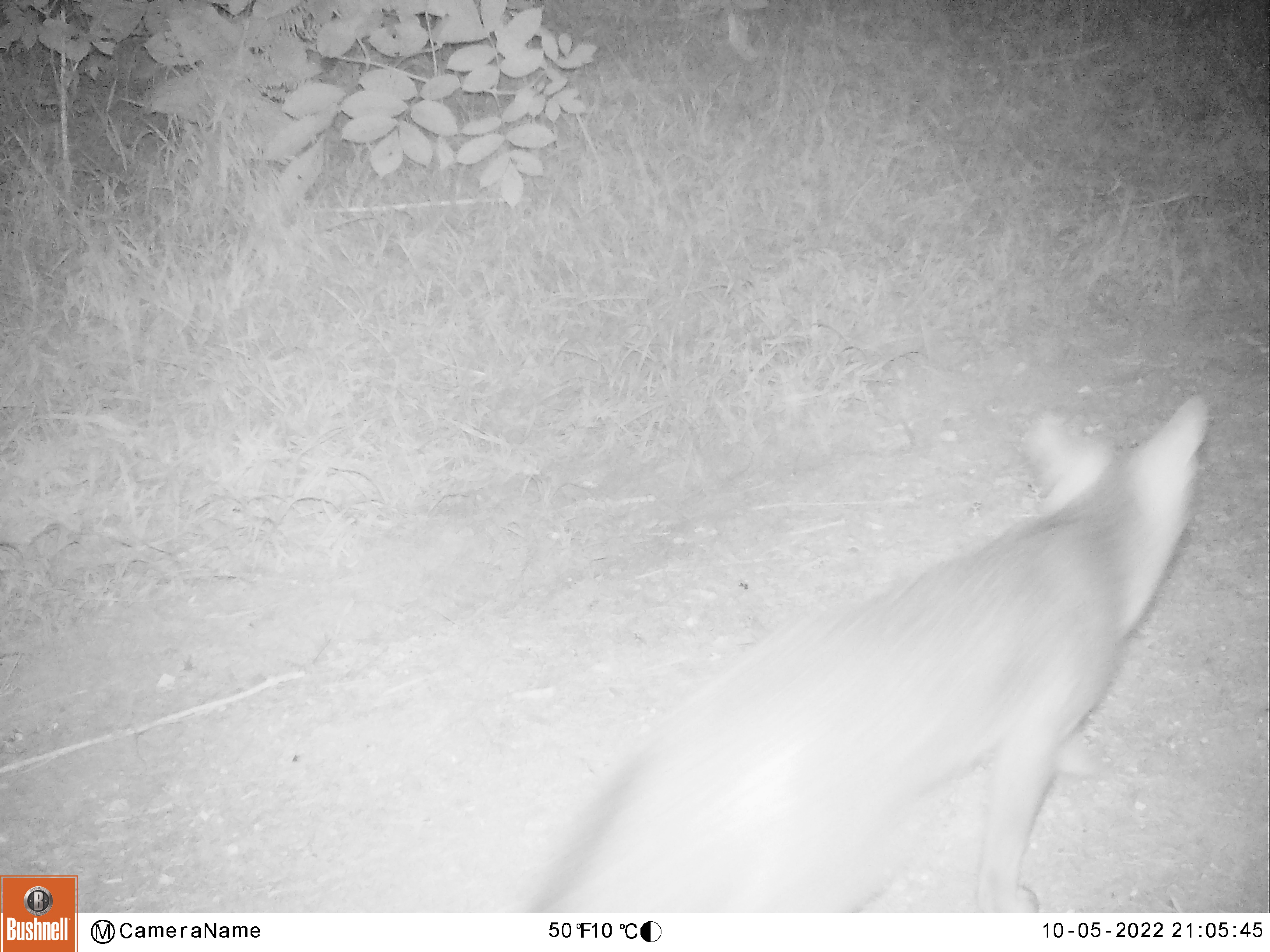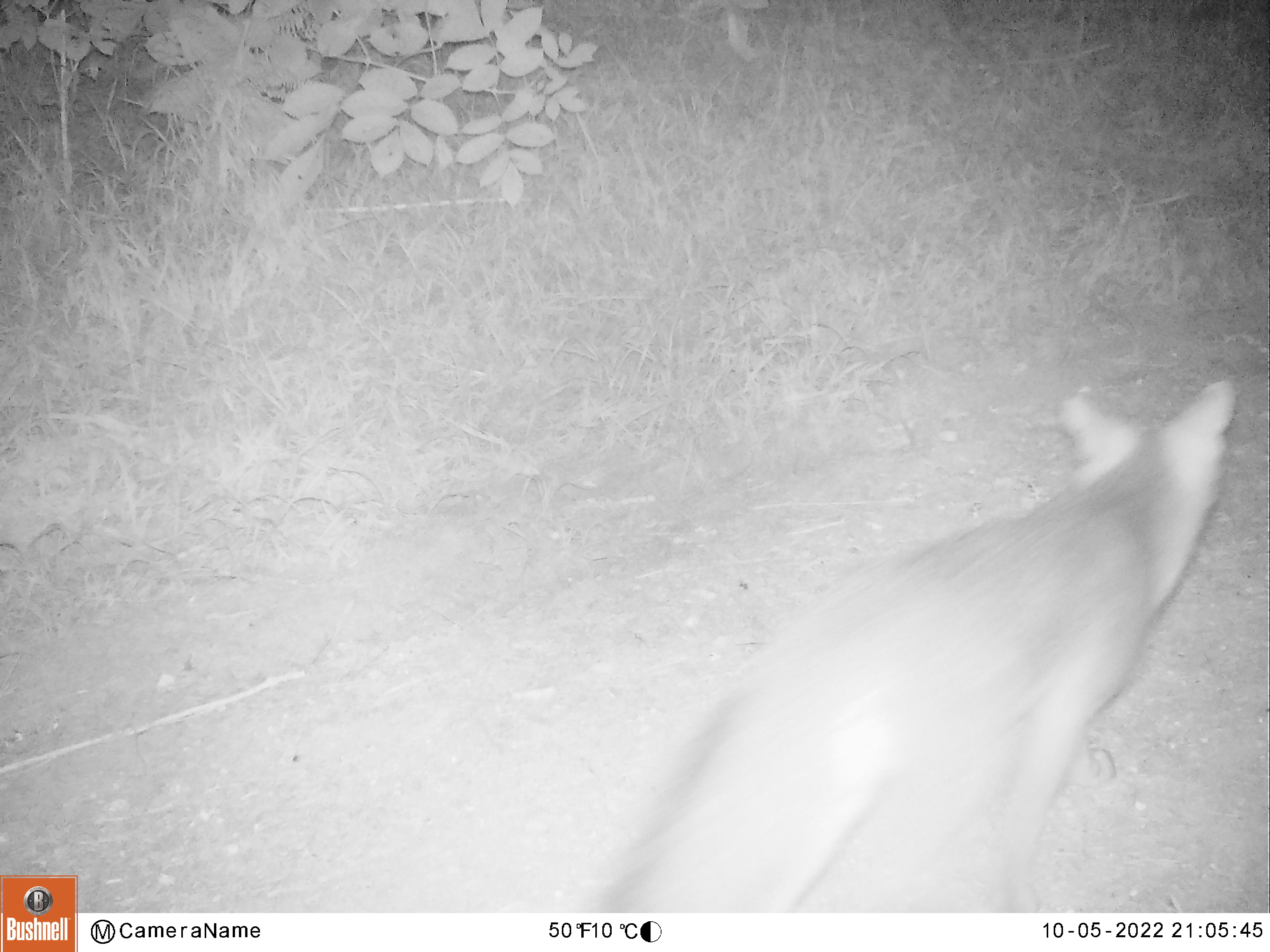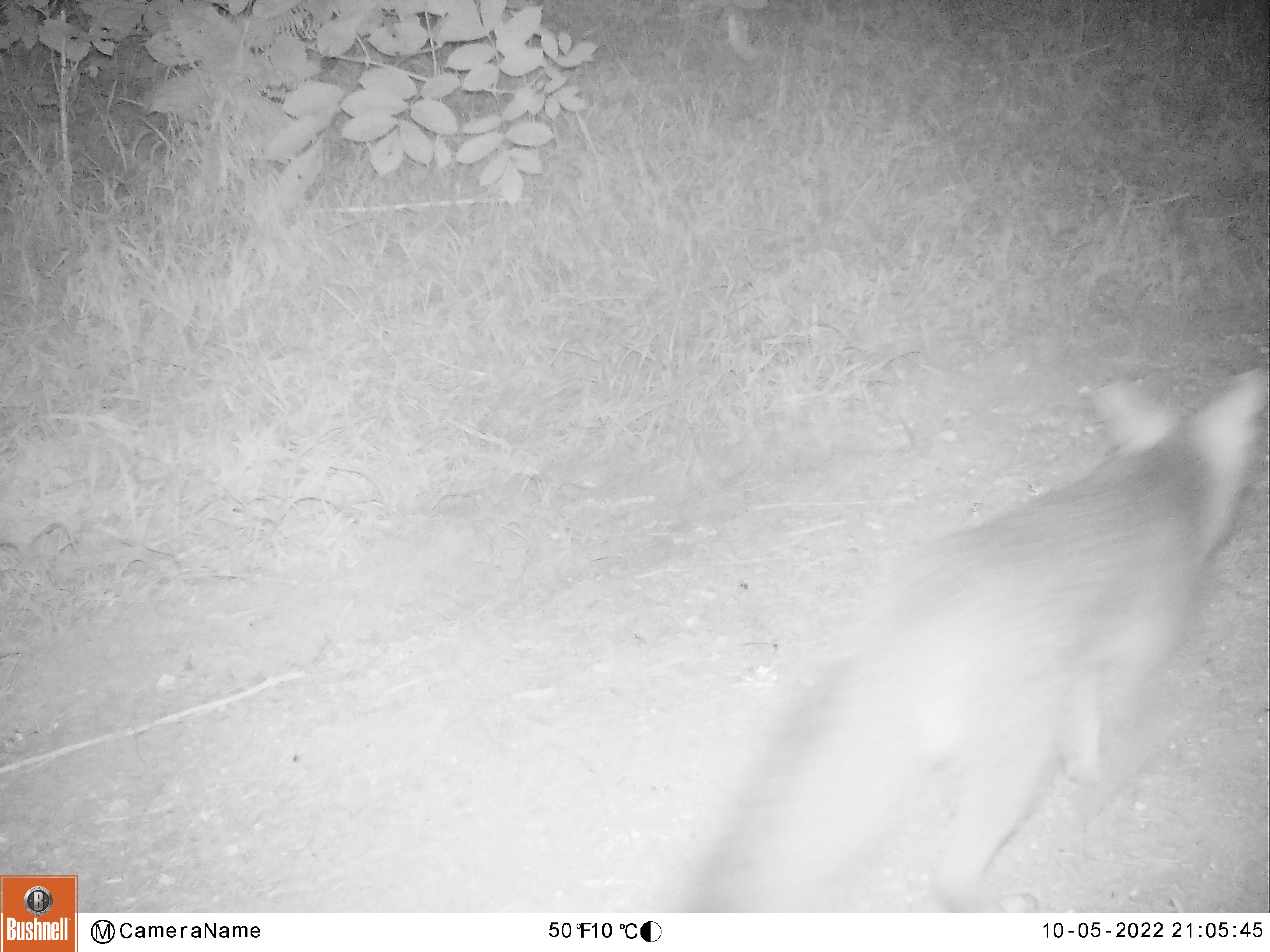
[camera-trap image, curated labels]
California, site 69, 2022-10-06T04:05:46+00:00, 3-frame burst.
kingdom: Animalia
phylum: Chordata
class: Mammalia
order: Carnivora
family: Canidae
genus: Urocyon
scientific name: Urocyon cinereoargenteus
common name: gray fox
Gray fox (Urocyon cinereoargenteus).